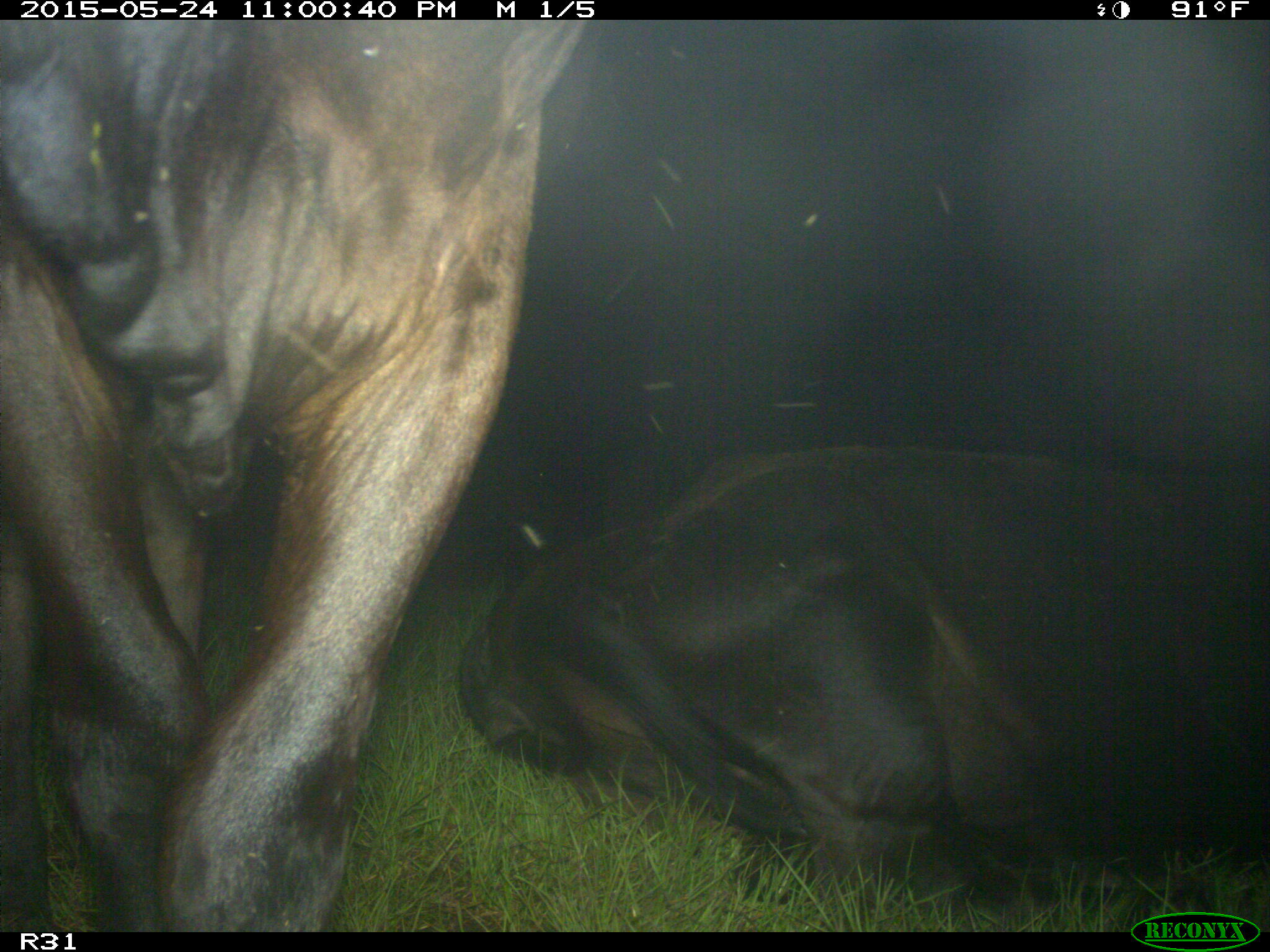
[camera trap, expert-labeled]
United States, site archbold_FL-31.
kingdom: Animalia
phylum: Chordata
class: Mammalia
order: Artiodactyla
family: Bovidae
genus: Bos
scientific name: Bos taurus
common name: domestic cow